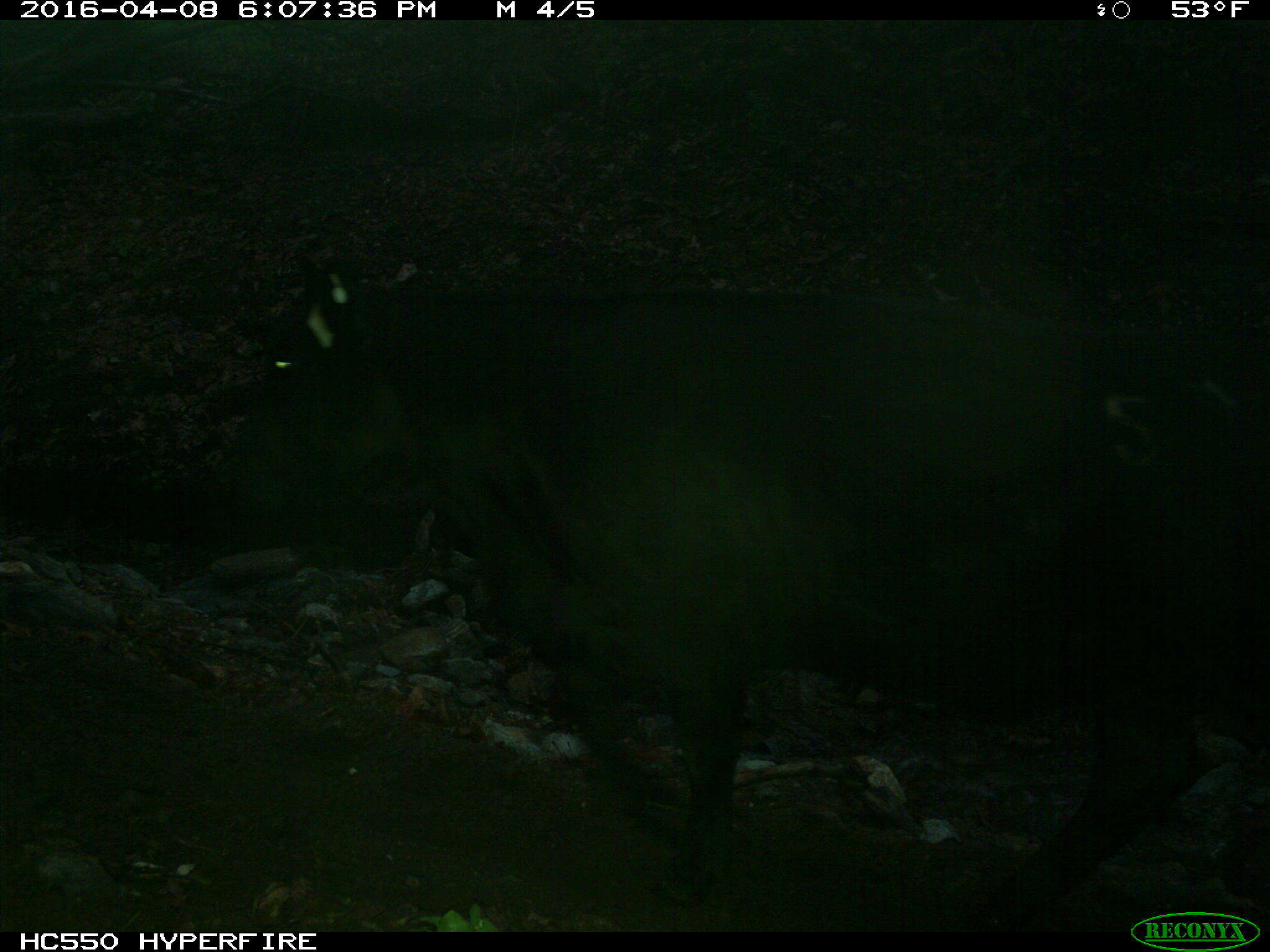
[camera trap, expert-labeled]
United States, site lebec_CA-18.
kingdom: Animalia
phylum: Chordata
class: Mammalia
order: Artiodactyla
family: Bovidae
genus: Bos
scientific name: Bos taurus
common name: domestic cow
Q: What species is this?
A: Bos taurus (domestic cow).